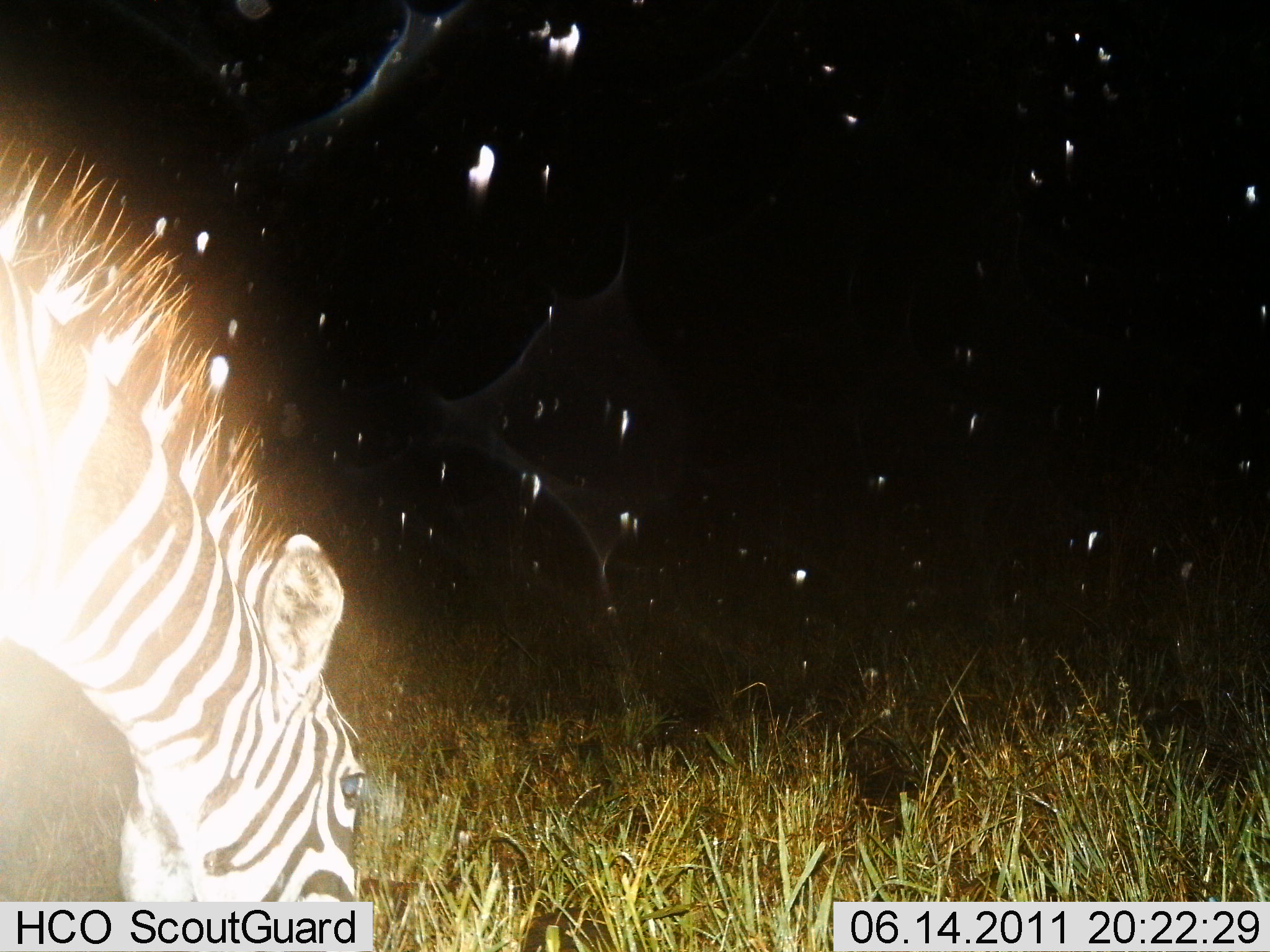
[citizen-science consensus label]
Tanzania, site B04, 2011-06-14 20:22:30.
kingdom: Animalia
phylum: Chordata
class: Mammalia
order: Perissodactyla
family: Equidae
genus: Equus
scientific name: Equus quagga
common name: plains zebra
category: zebra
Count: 1.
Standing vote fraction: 17%.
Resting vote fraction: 0%.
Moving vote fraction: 0%.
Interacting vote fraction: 0%.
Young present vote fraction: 0%.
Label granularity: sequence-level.